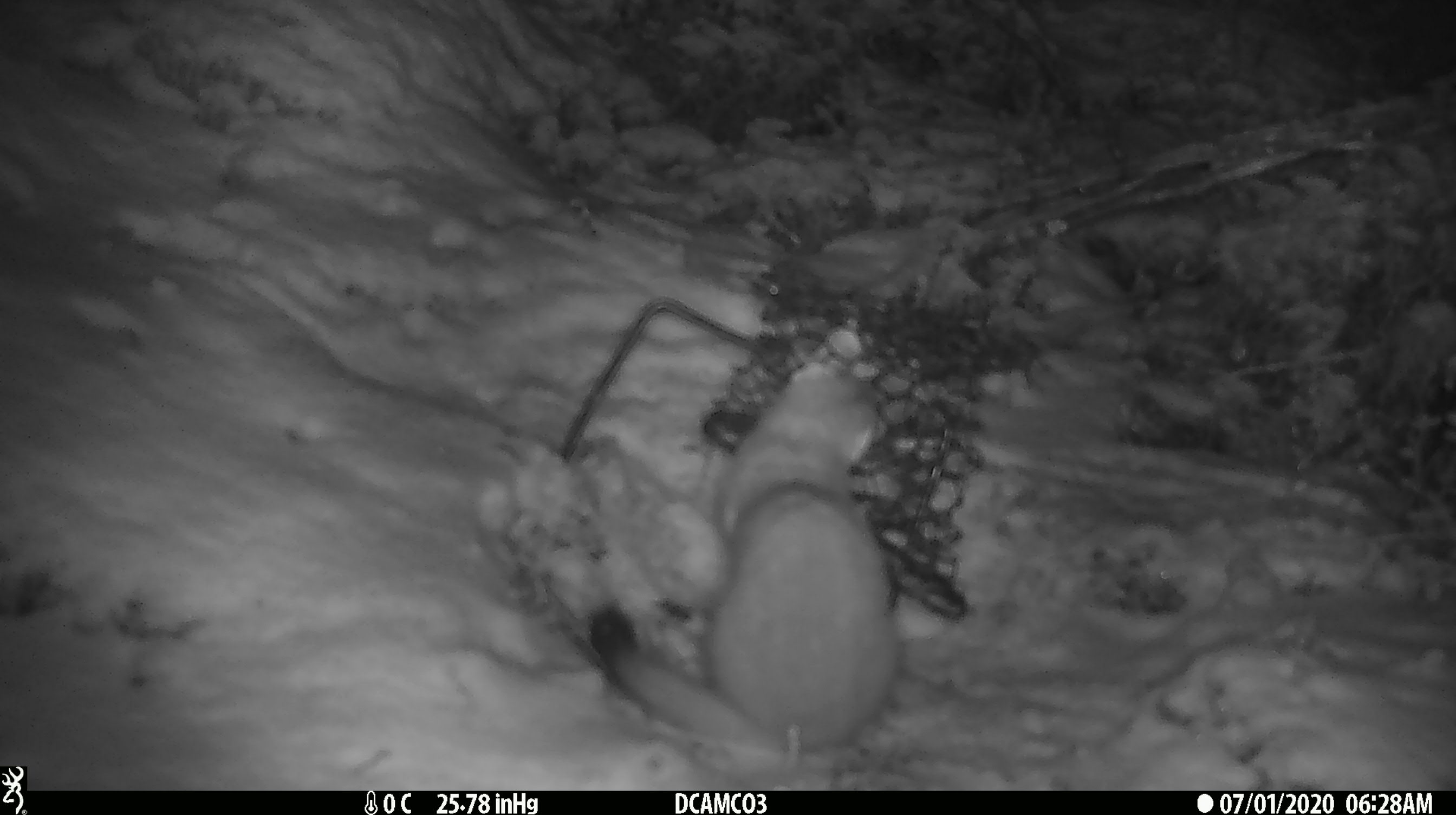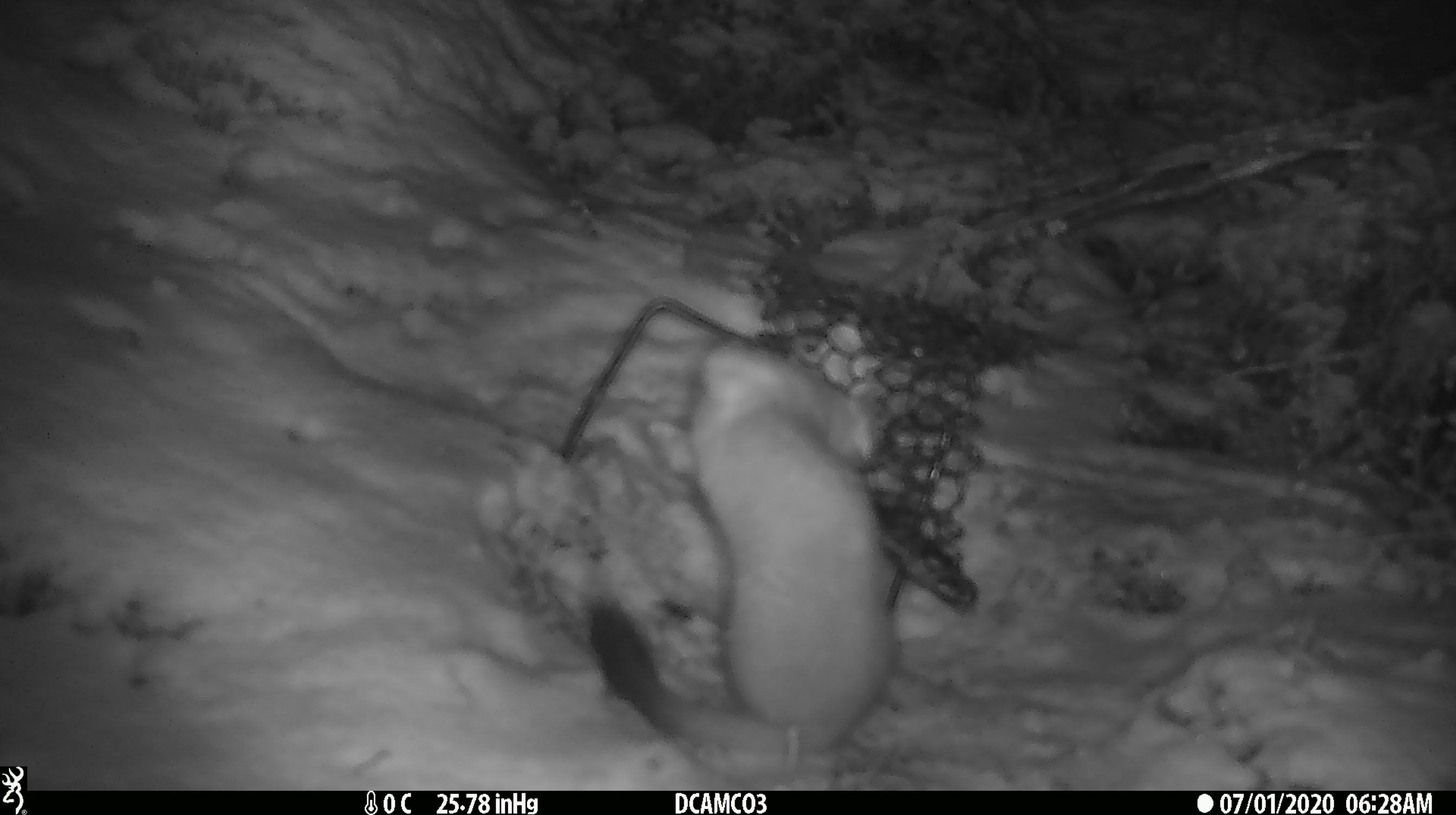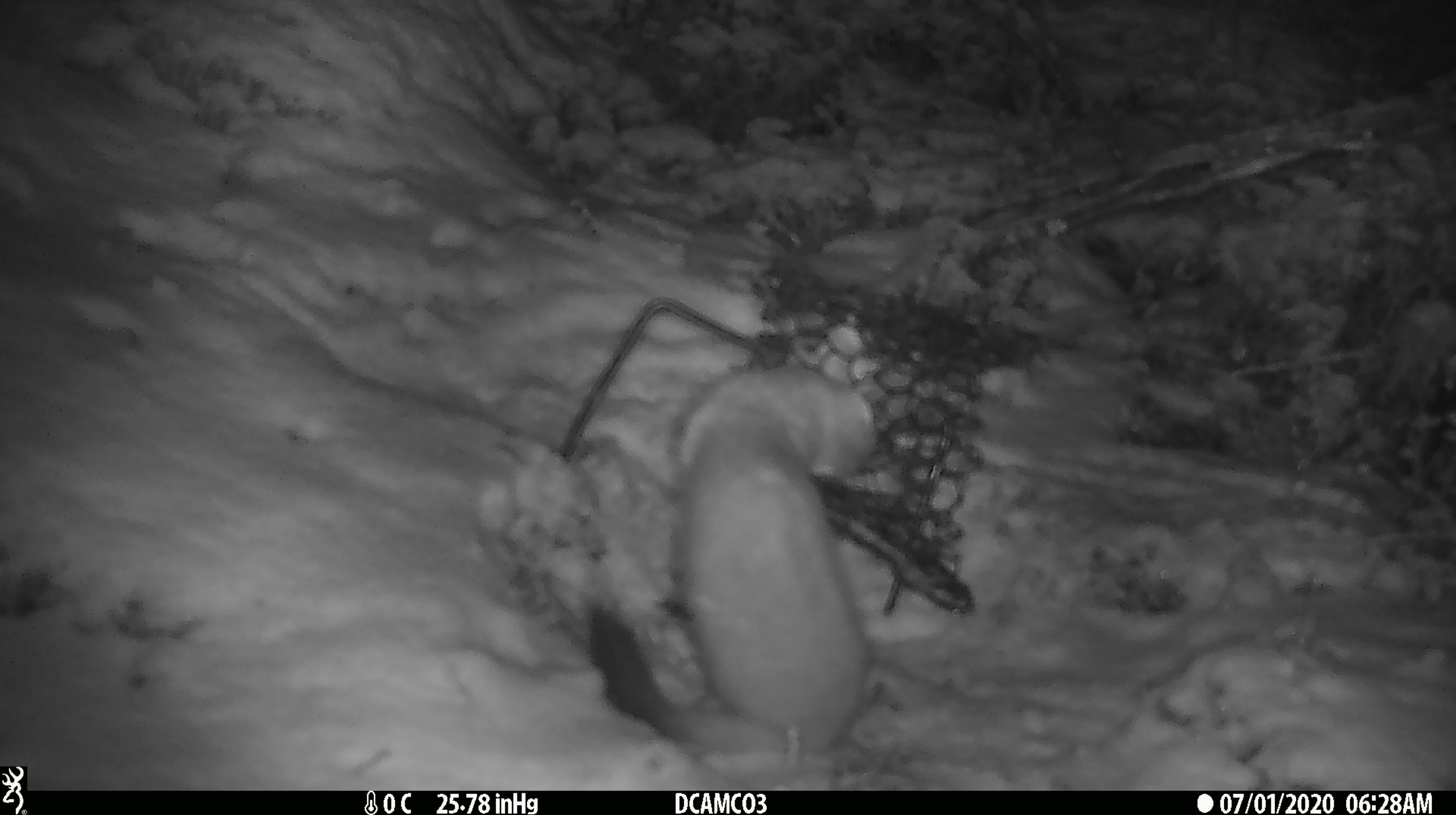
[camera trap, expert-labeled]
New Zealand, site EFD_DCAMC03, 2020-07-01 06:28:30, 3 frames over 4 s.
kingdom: Animalia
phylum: Chordata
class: Mammalia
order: Carnivora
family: Mustelidae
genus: Mustela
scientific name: Mustela erminea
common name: stoat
Stoat (Mustela erminea).